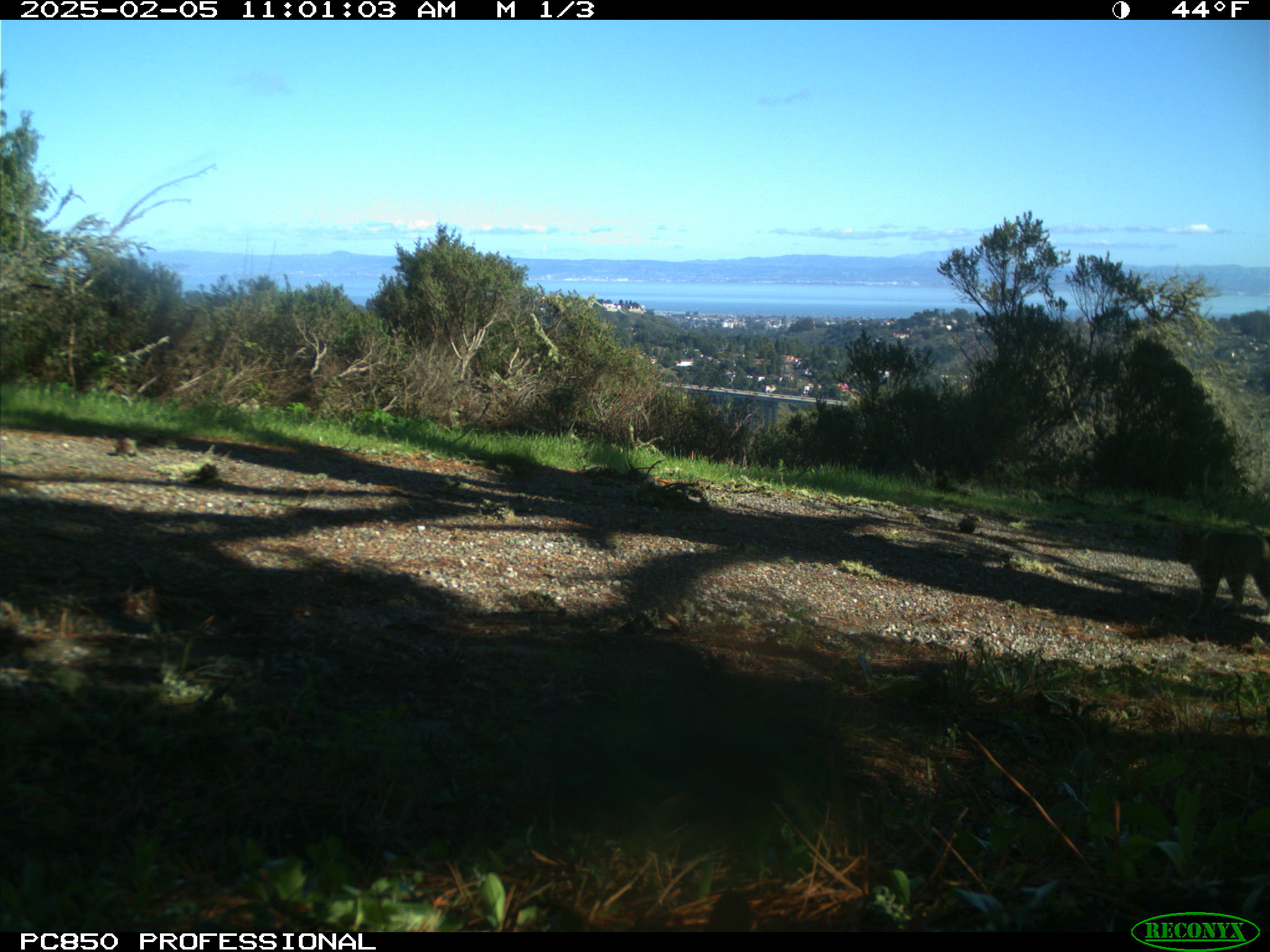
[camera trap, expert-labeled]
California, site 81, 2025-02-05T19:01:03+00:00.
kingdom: Animalia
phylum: Chordata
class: Mammalia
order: Carnivora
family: Felidae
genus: Lynx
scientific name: Lynx rufus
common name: bobcat